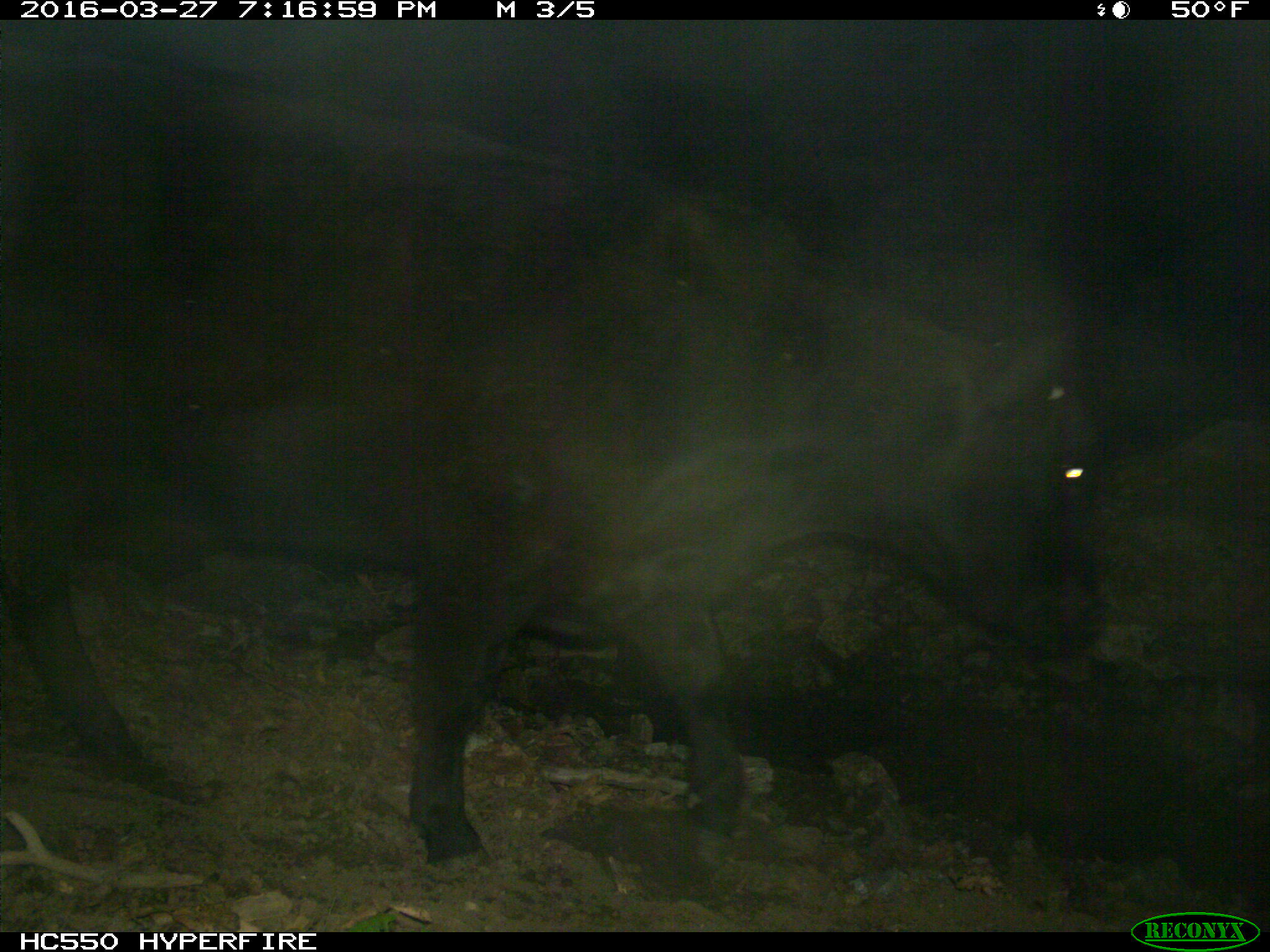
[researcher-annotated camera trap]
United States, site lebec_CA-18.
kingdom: Animalia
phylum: Chordata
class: Mammalia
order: Artiodactyla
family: Bovidae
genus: Bos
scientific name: Bos taurus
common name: domestic cow